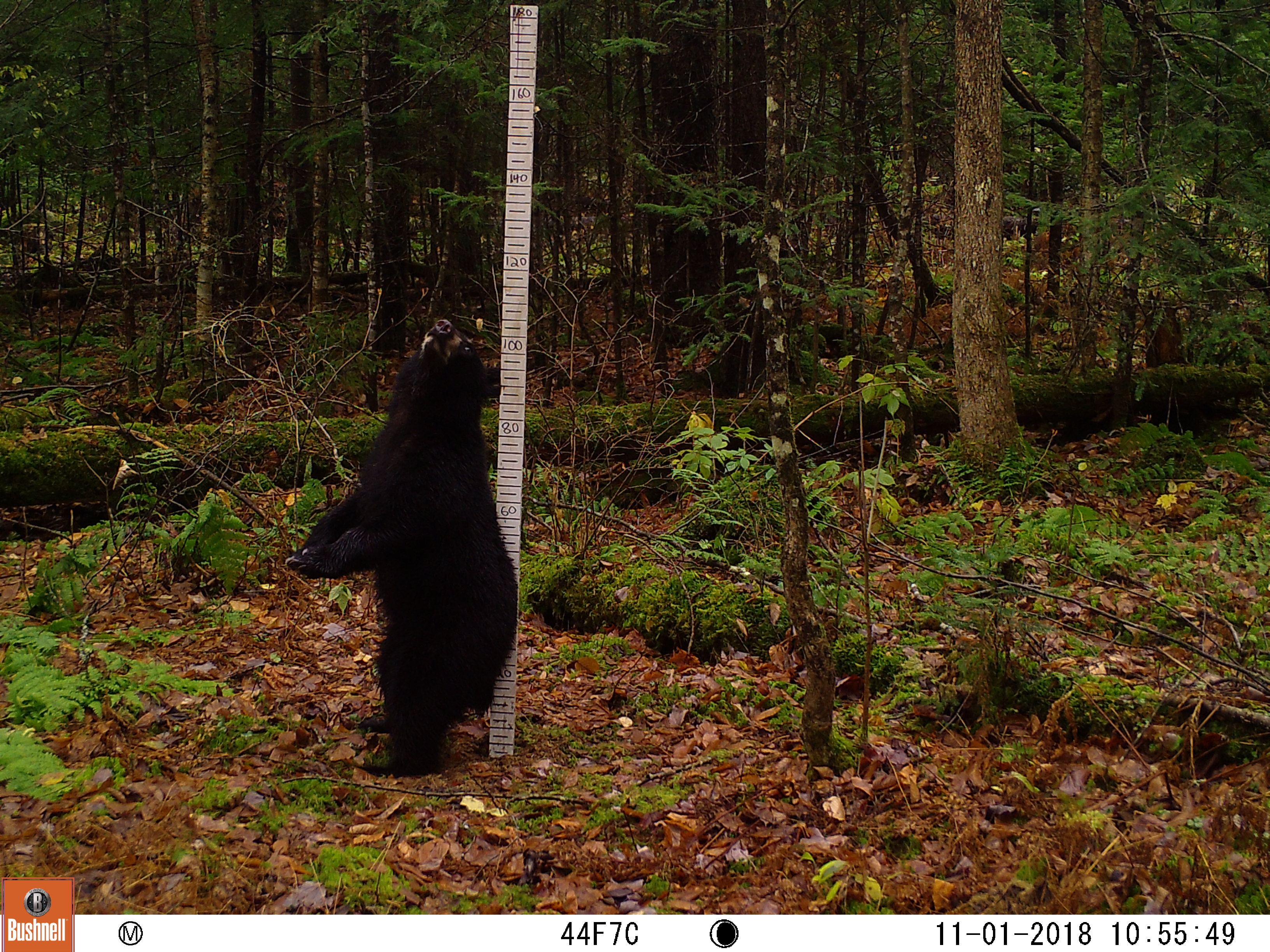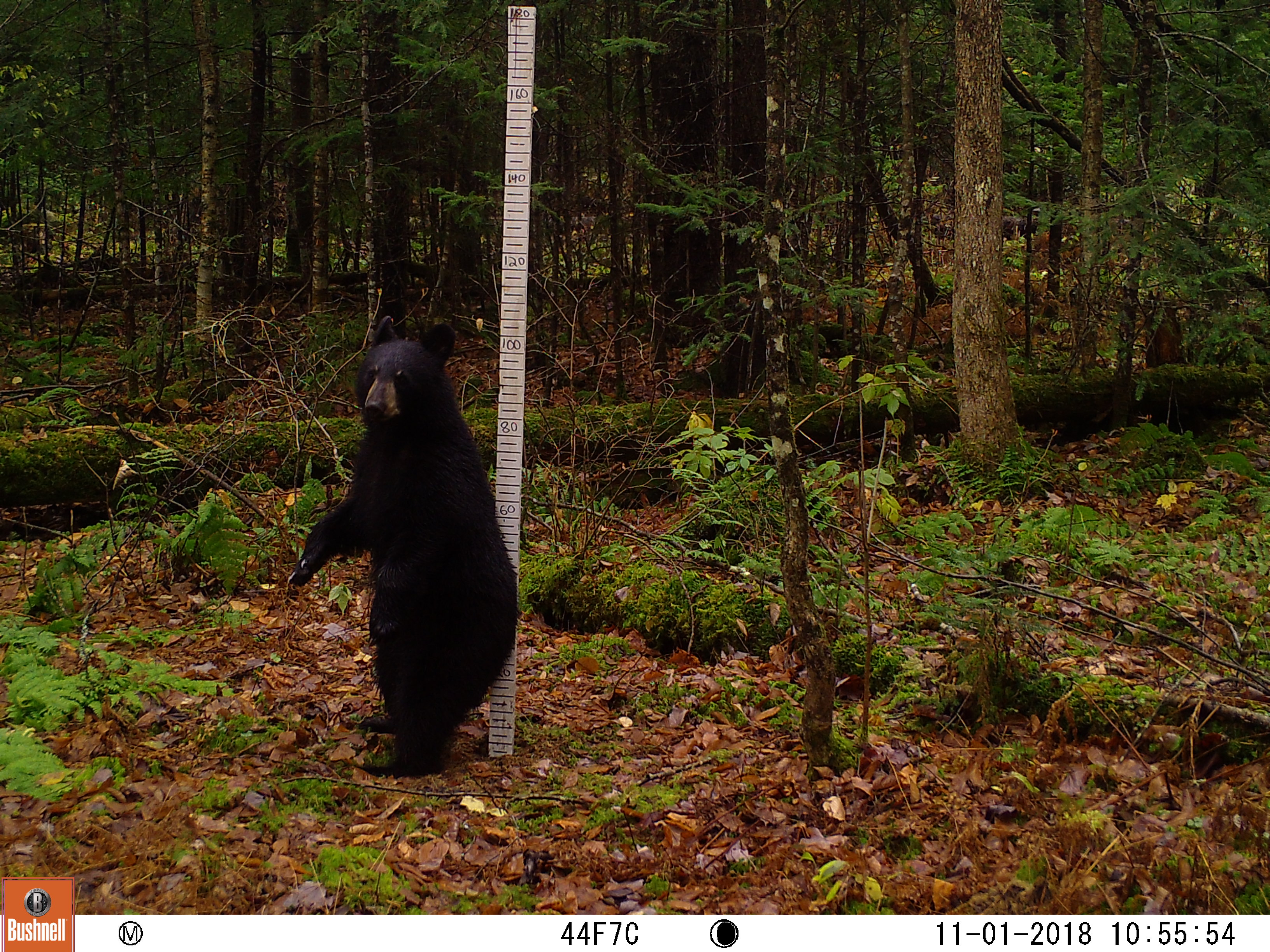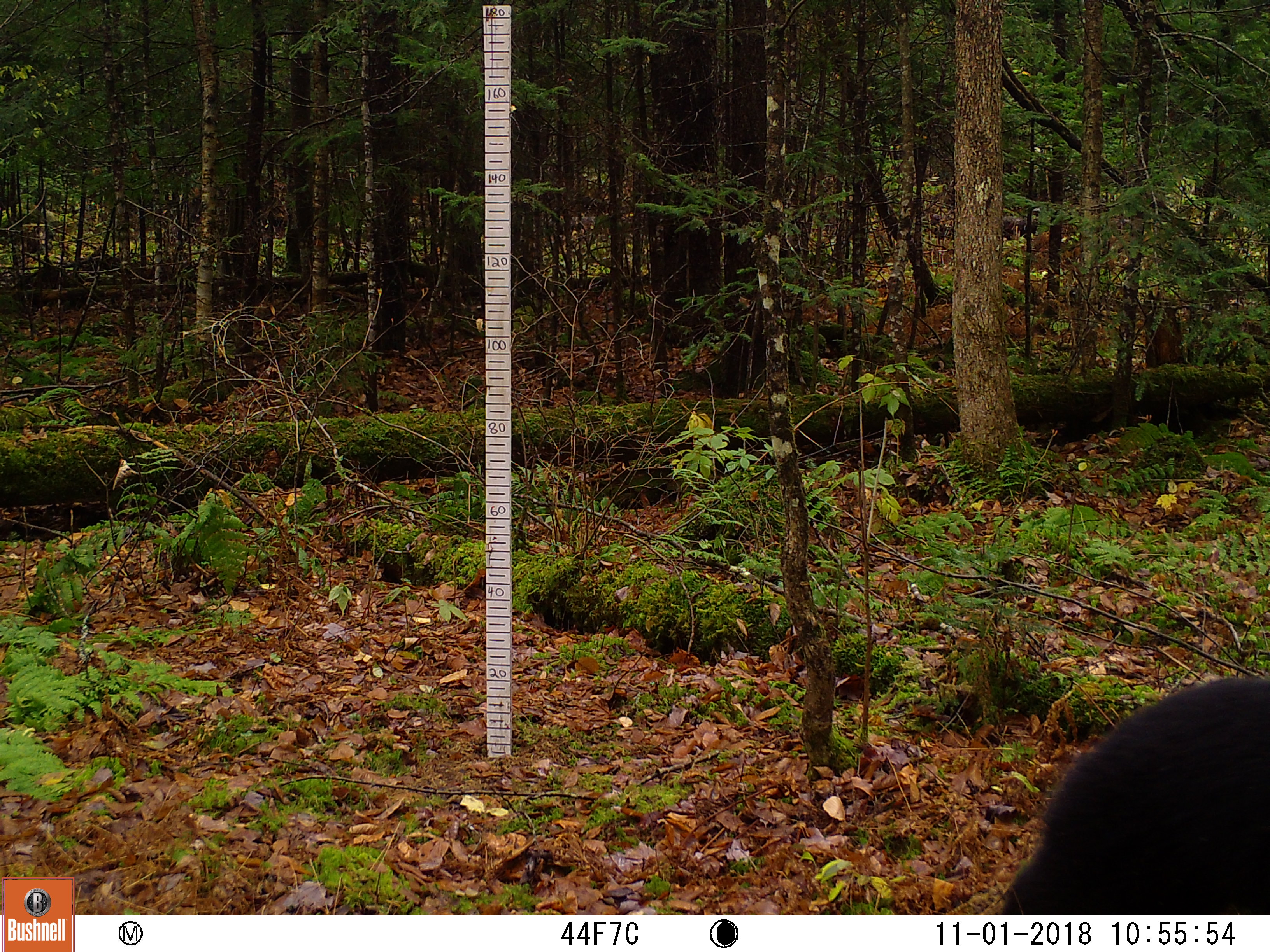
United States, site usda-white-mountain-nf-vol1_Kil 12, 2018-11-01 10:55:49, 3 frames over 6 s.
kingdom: Animalia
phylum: Chordata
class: Mammalia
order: Carnivora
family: Ursidae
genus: Ursus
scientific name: Ursus americanus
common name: black bear